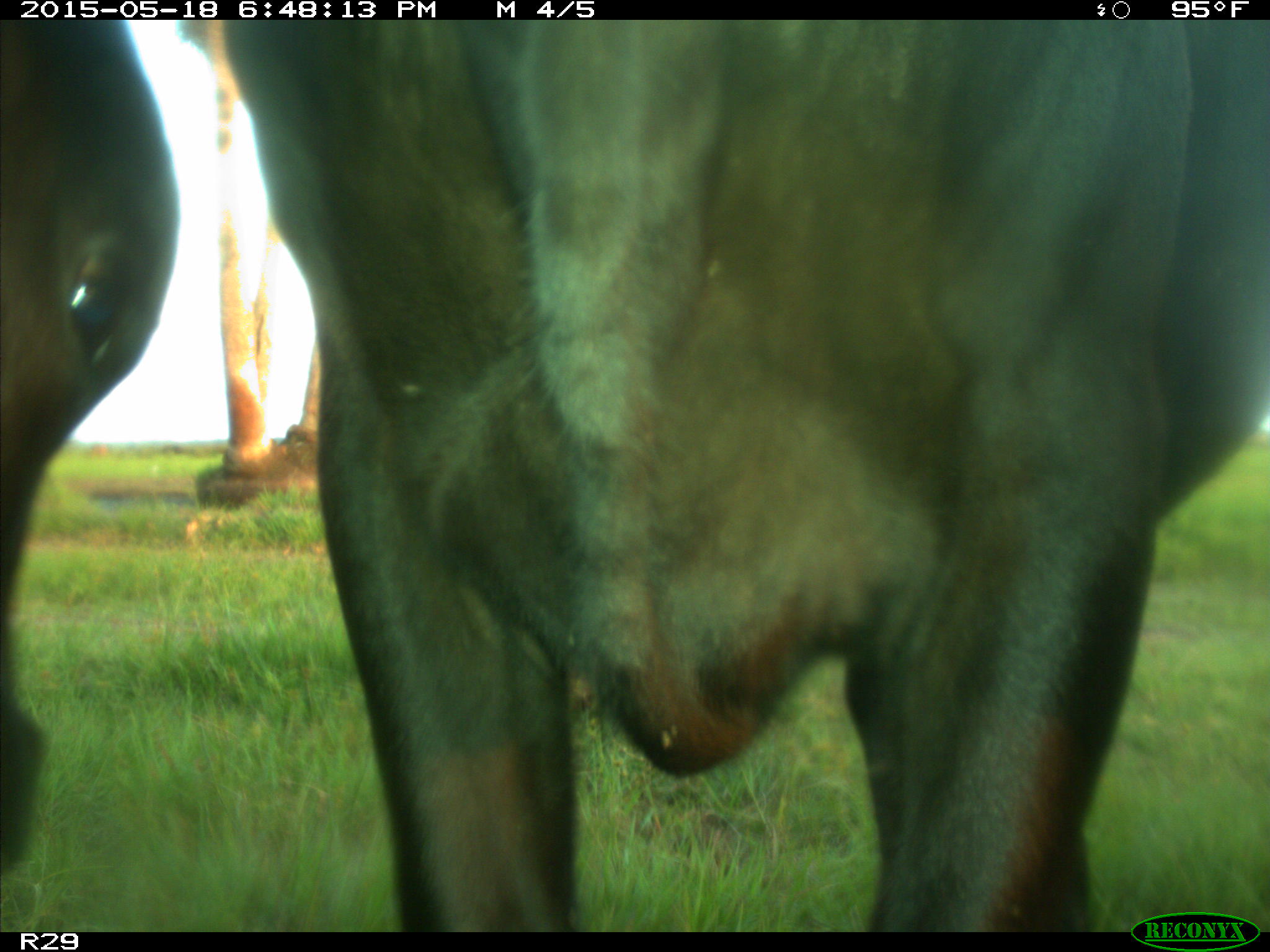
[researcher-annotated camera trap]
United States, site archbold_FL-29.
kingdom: Animalia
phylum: Chordata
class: Mammalia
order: Artiodactyla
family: Bovidae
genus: Bos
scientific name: Bos taurus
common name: domestic cow